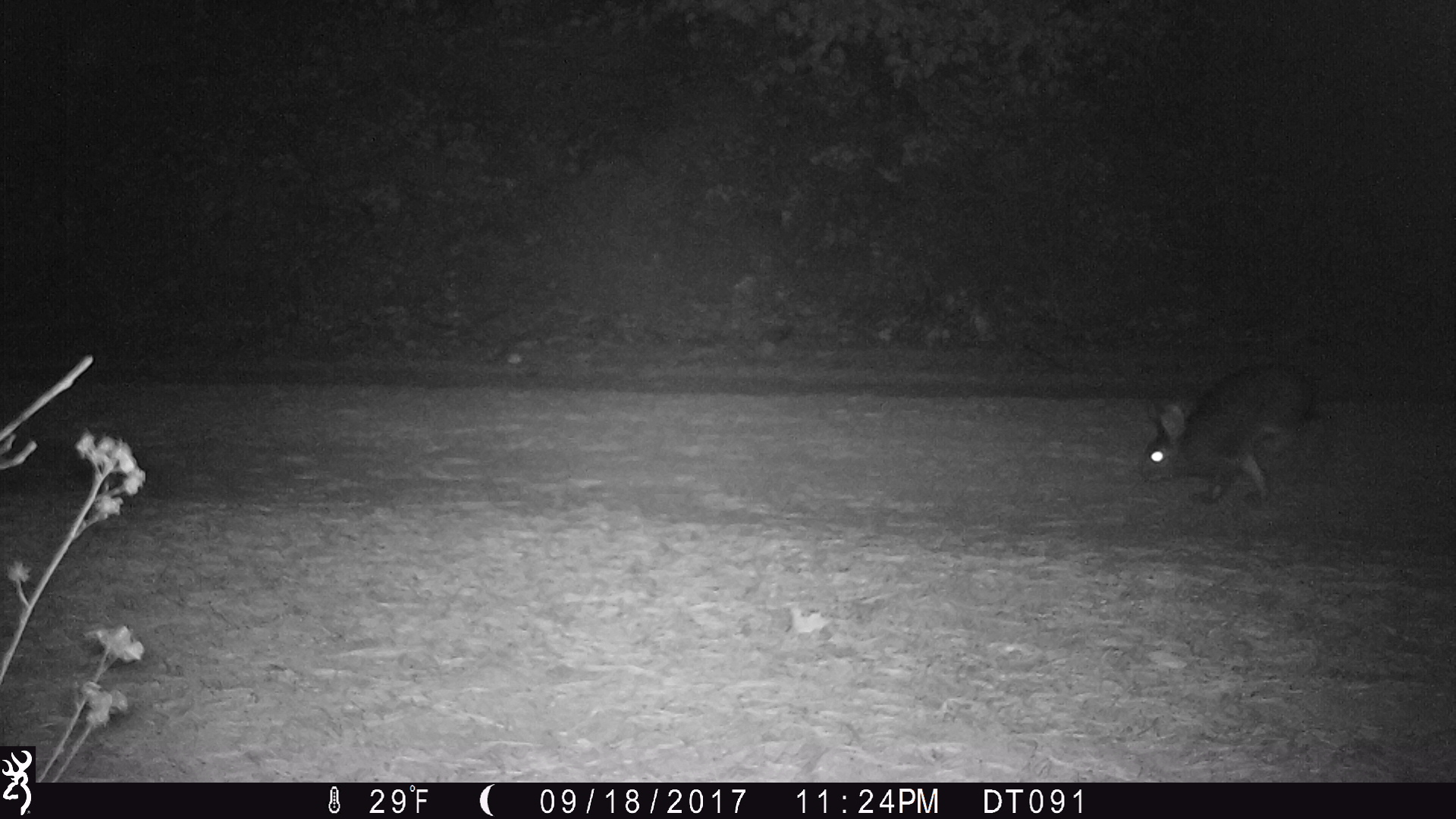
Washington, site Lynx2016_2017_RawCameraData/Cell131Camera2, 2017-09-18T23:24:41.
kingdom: Animalia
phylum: Chordata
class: Mammalia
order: Lagomorpha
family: Leporidae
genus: Lepus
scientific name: Lepus americanus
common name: snowshoe hare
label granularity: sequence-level